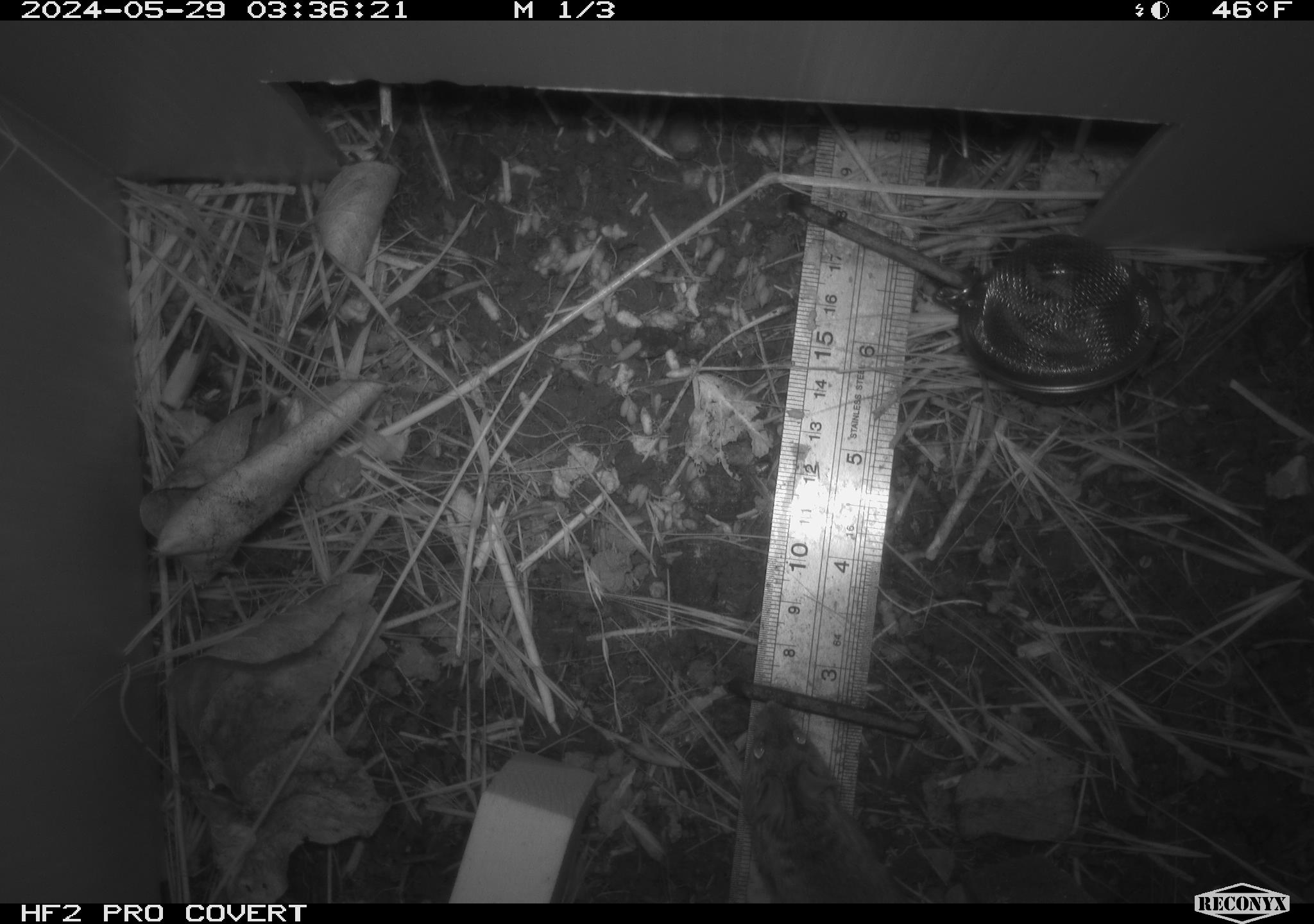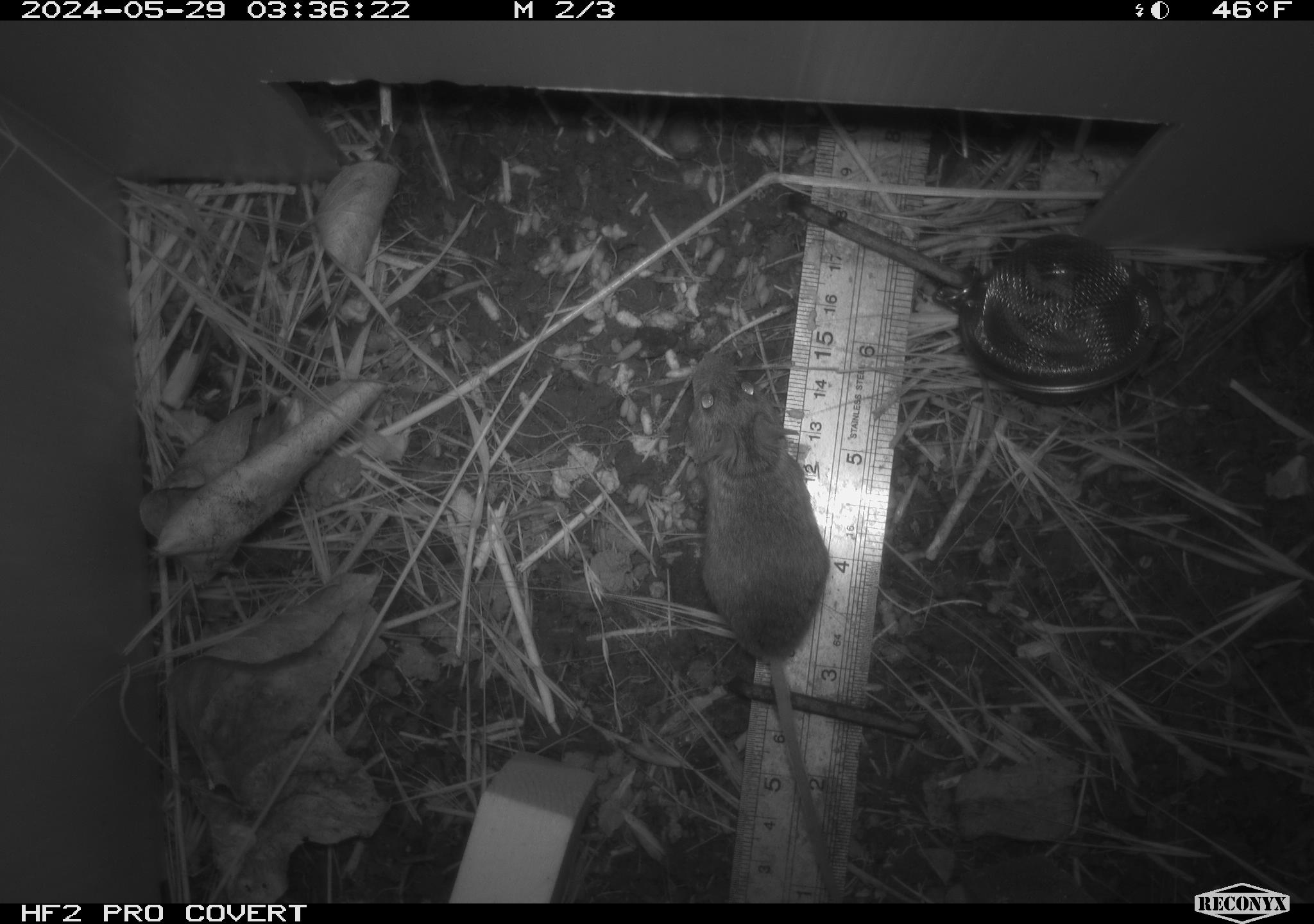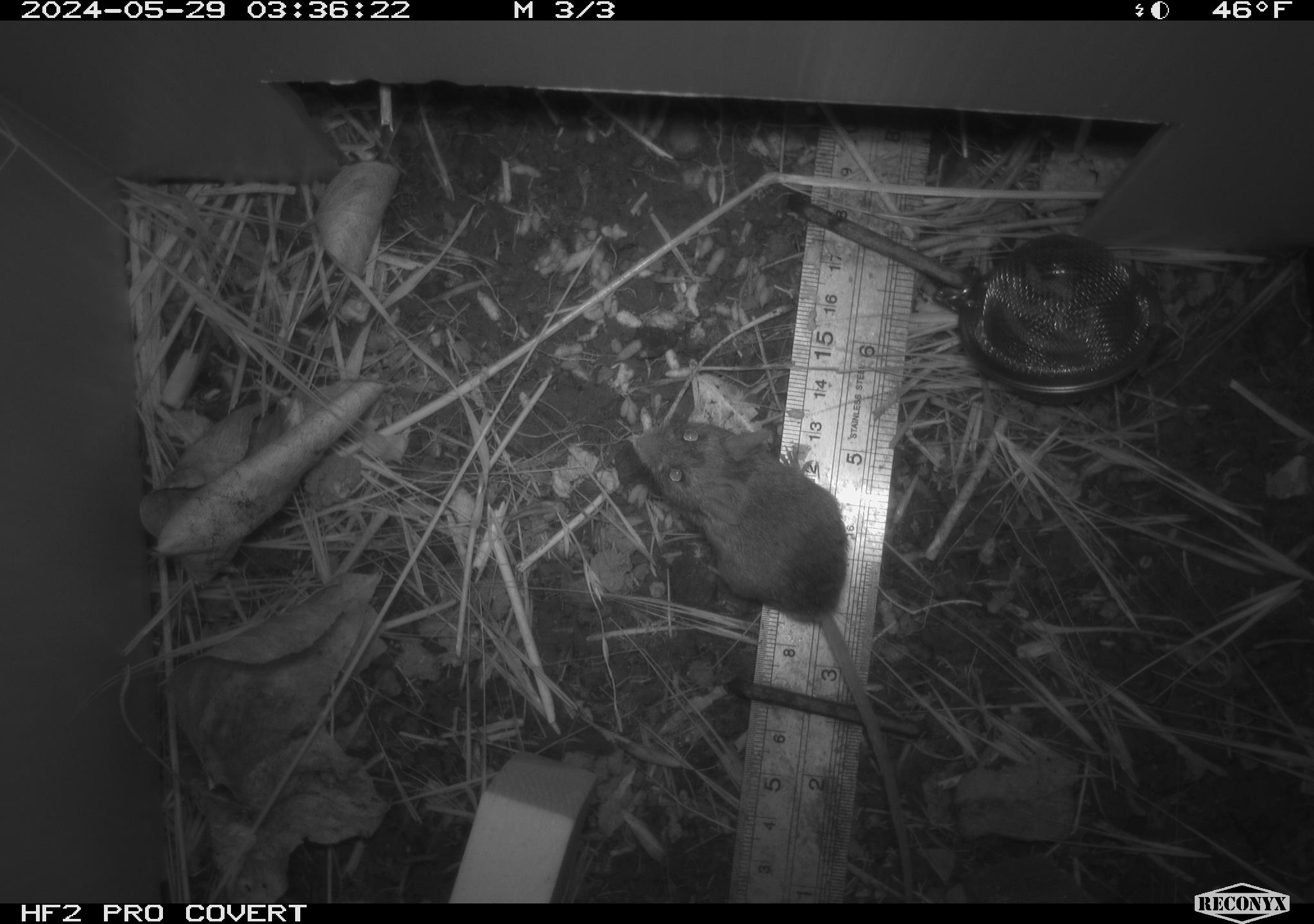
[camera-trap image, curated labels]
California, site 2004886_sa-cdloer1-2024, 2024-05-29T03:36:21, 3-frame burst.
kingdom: Animalia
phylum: Chordata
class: Mammalia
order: Rodentia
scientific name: Rodentia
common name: mouse species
Mouse species (Rodentia).